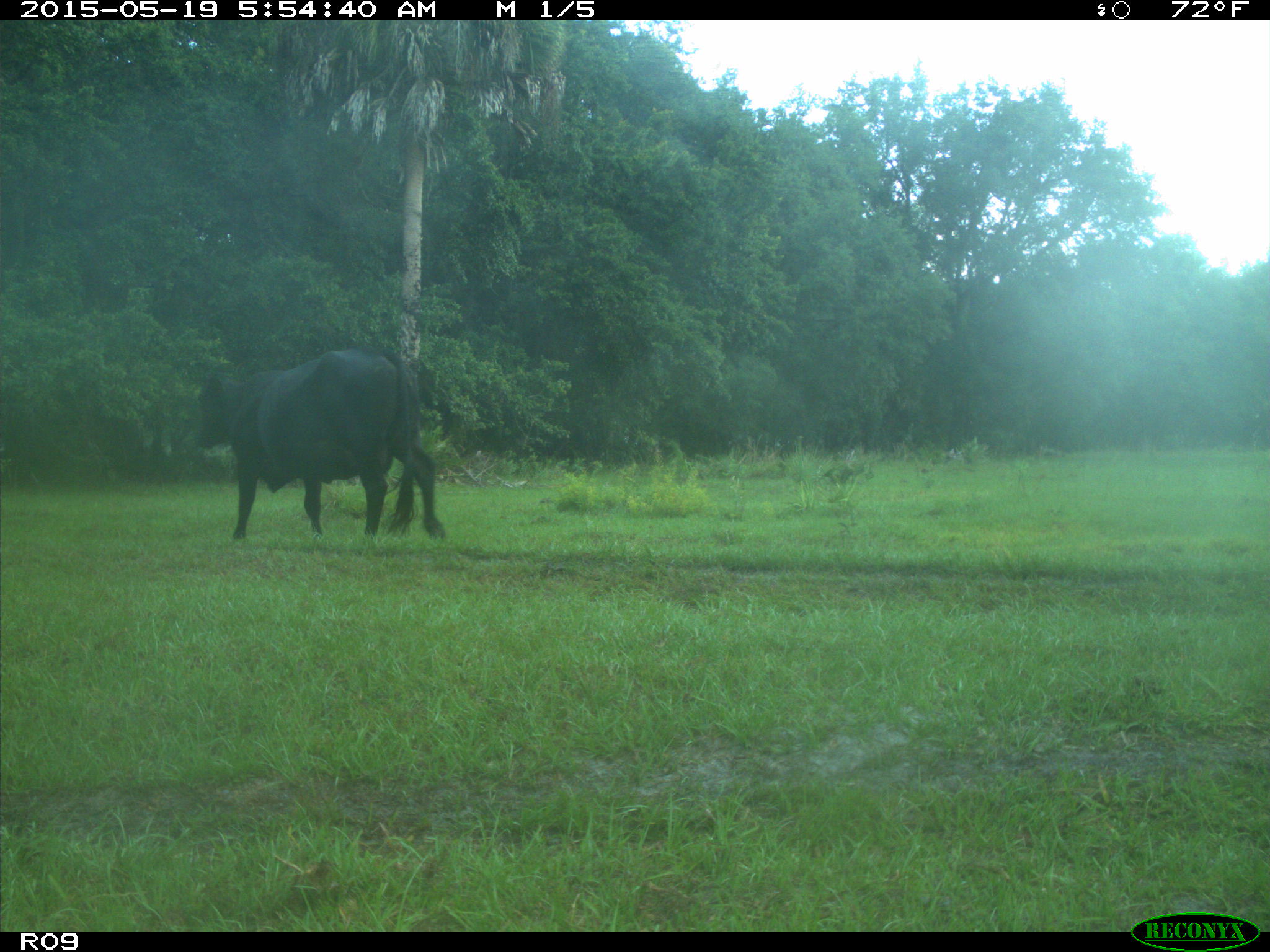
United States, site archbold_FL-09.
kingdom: Animalia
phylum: Chordata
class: Mammalia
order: Artiodactyla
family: Bovidae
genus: Bos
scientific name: Bos taurus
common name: domestic cow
Bos taurus (domestic cow).